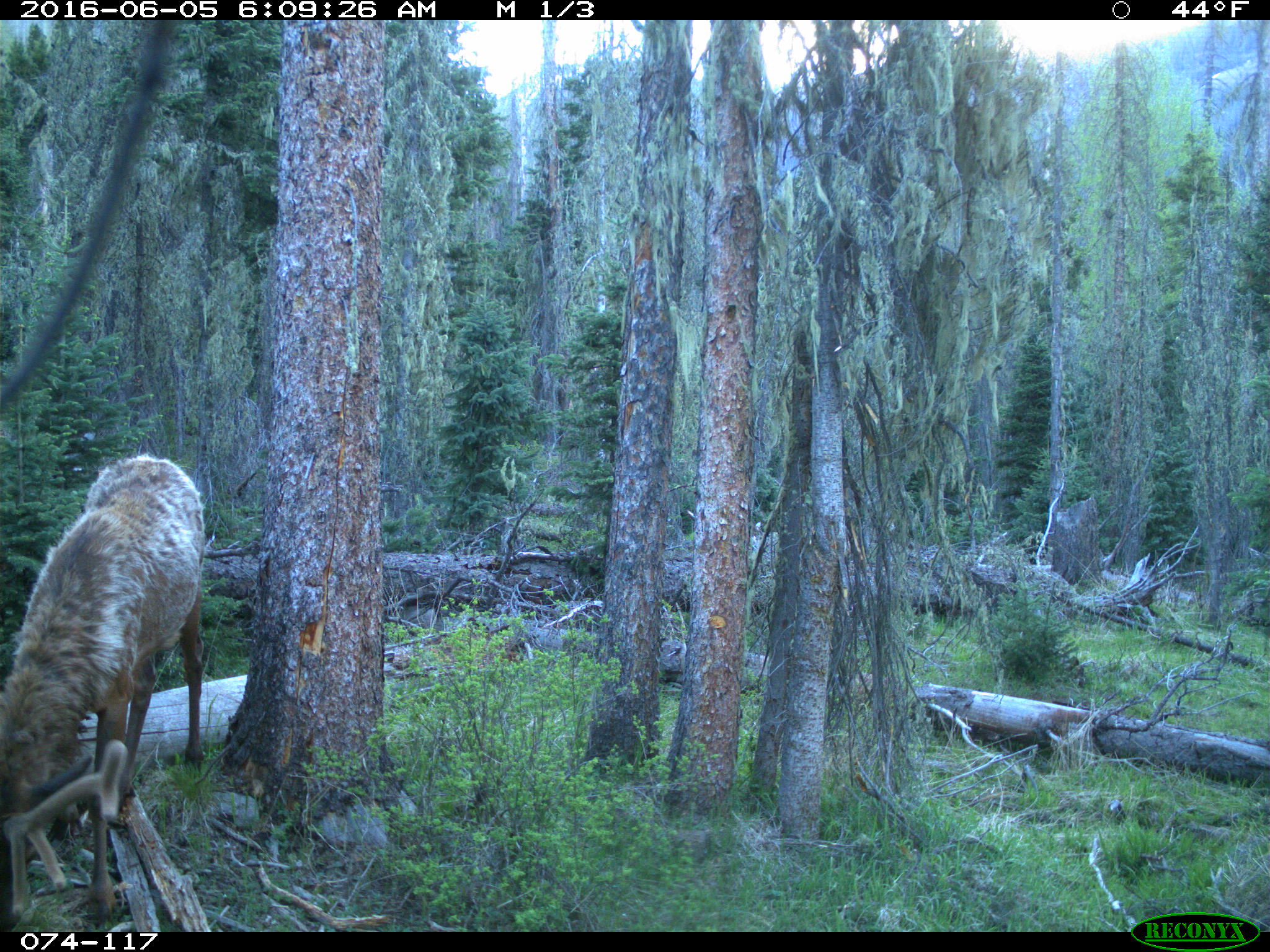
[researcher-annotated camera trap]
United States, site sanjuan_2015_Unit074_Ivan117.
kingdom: Animalia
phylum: Chordata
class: Mammalia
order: Artiodactyla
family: Cervidae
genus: Cervus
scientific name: Cervus elaphus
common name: red deer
Cervus elaphus (red deer).